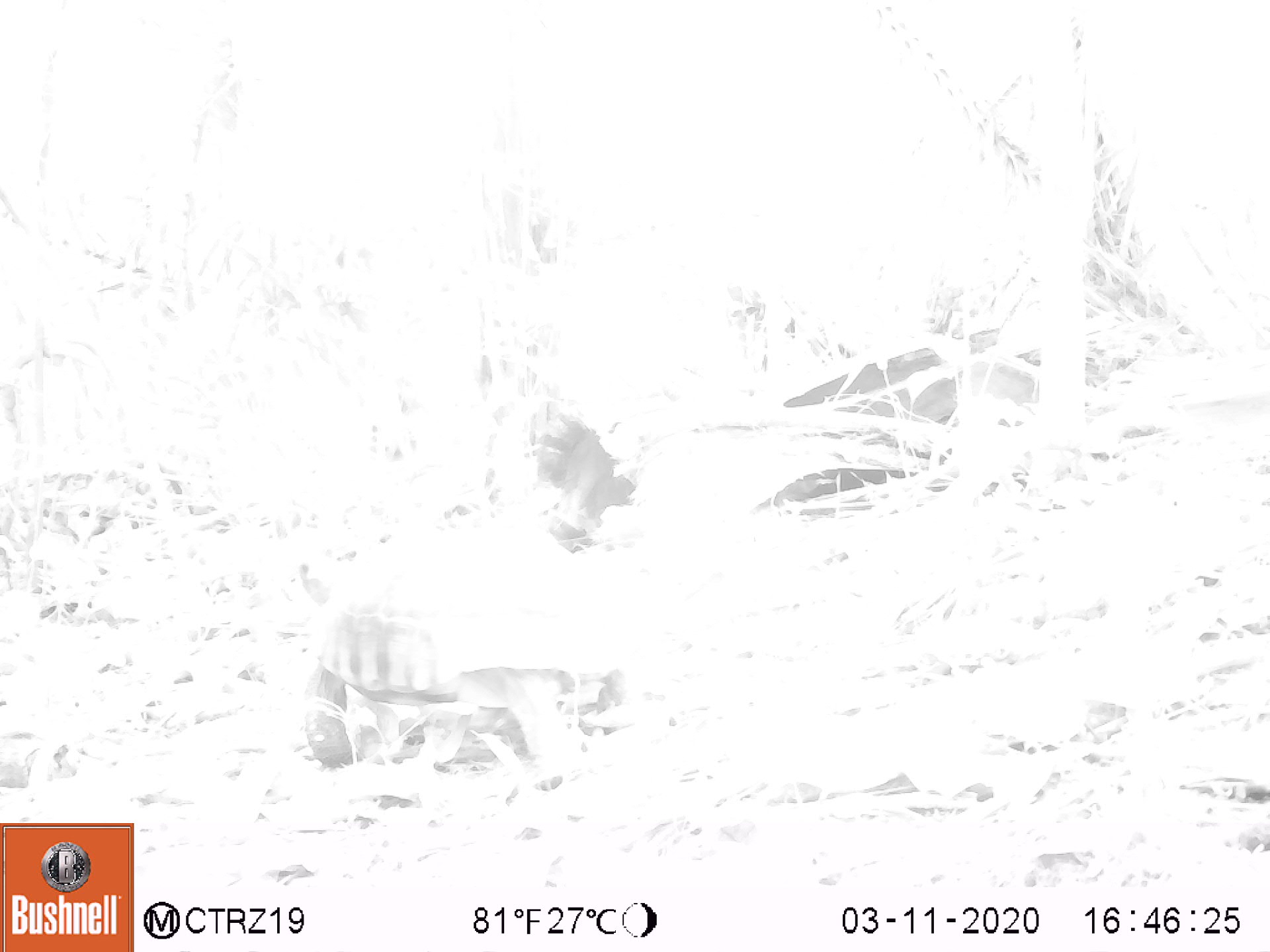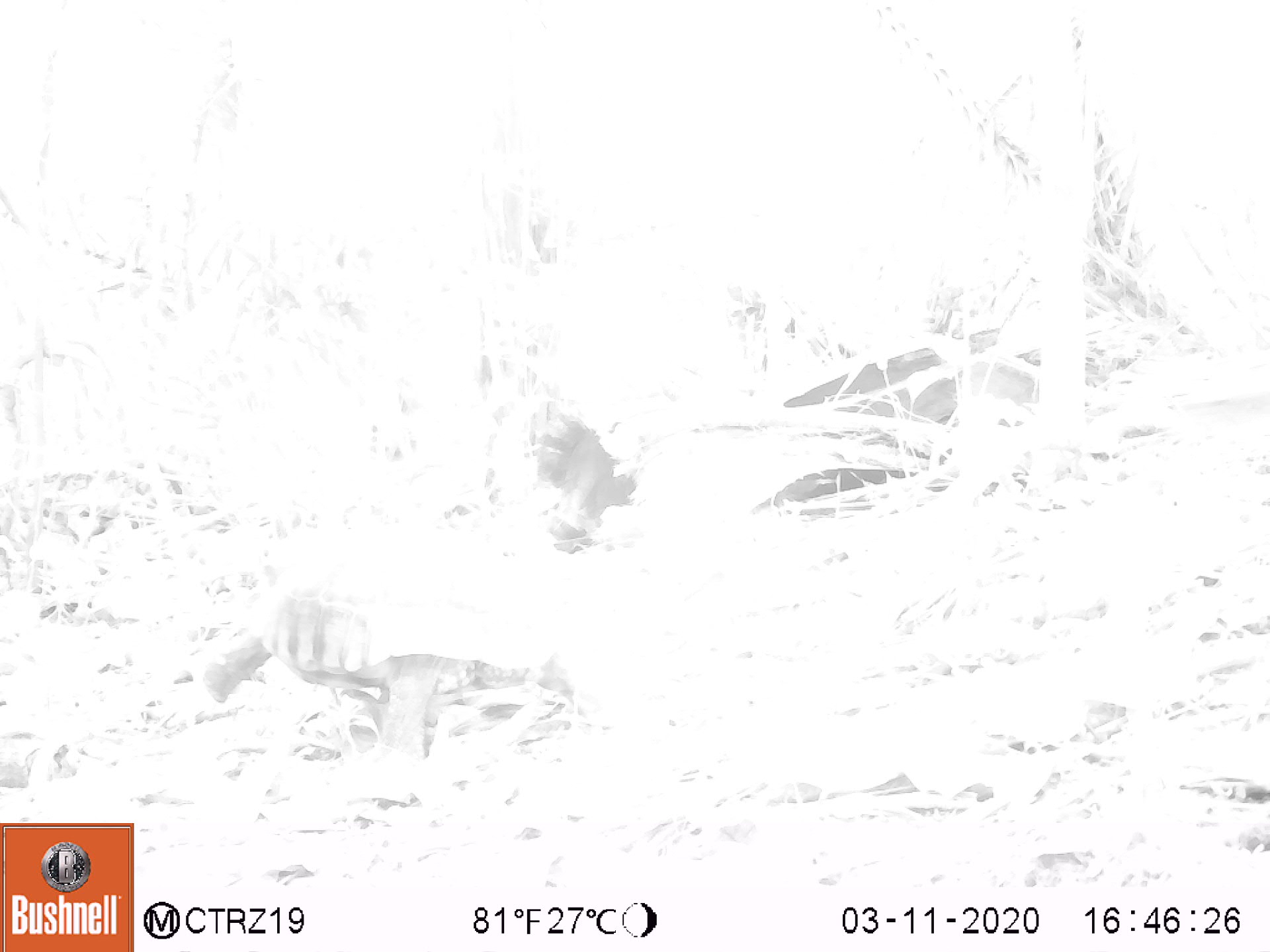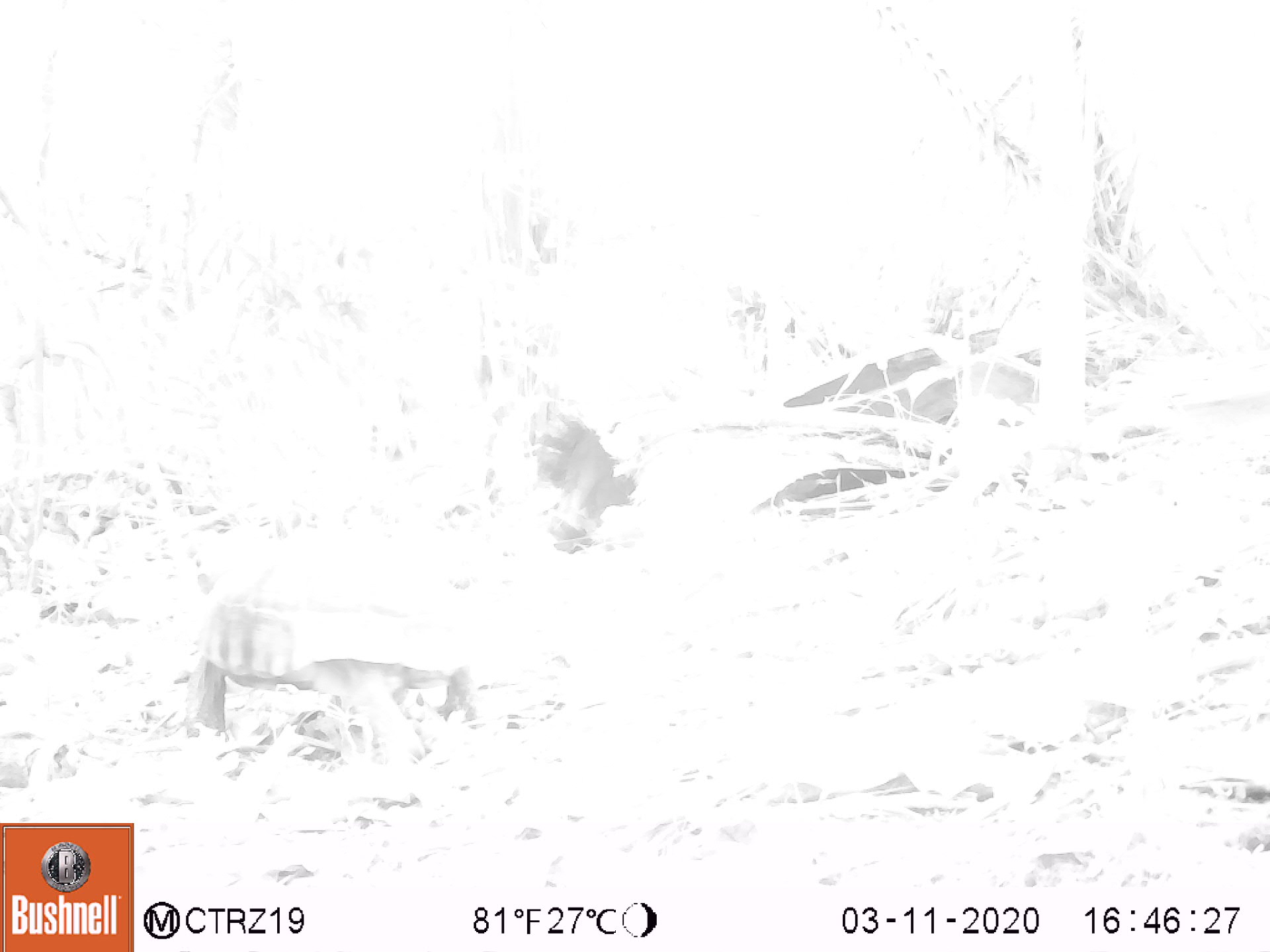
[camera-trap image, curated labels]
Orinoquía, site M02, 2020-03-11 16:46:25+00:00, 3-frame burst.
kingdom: Animalia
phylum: Chordata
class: Reptilia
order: Testudines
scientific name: Testudines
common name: turtles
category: unknown turtle